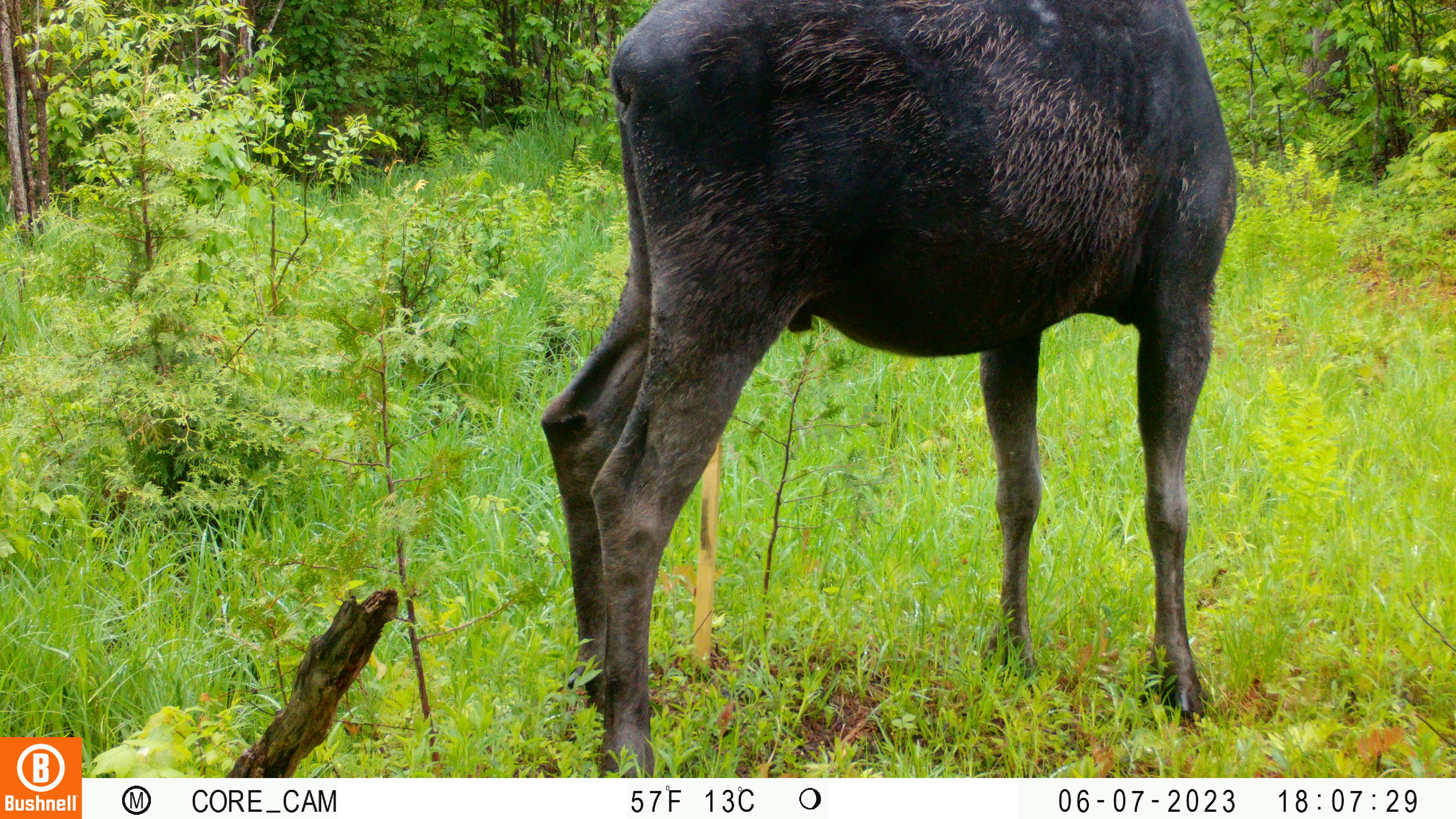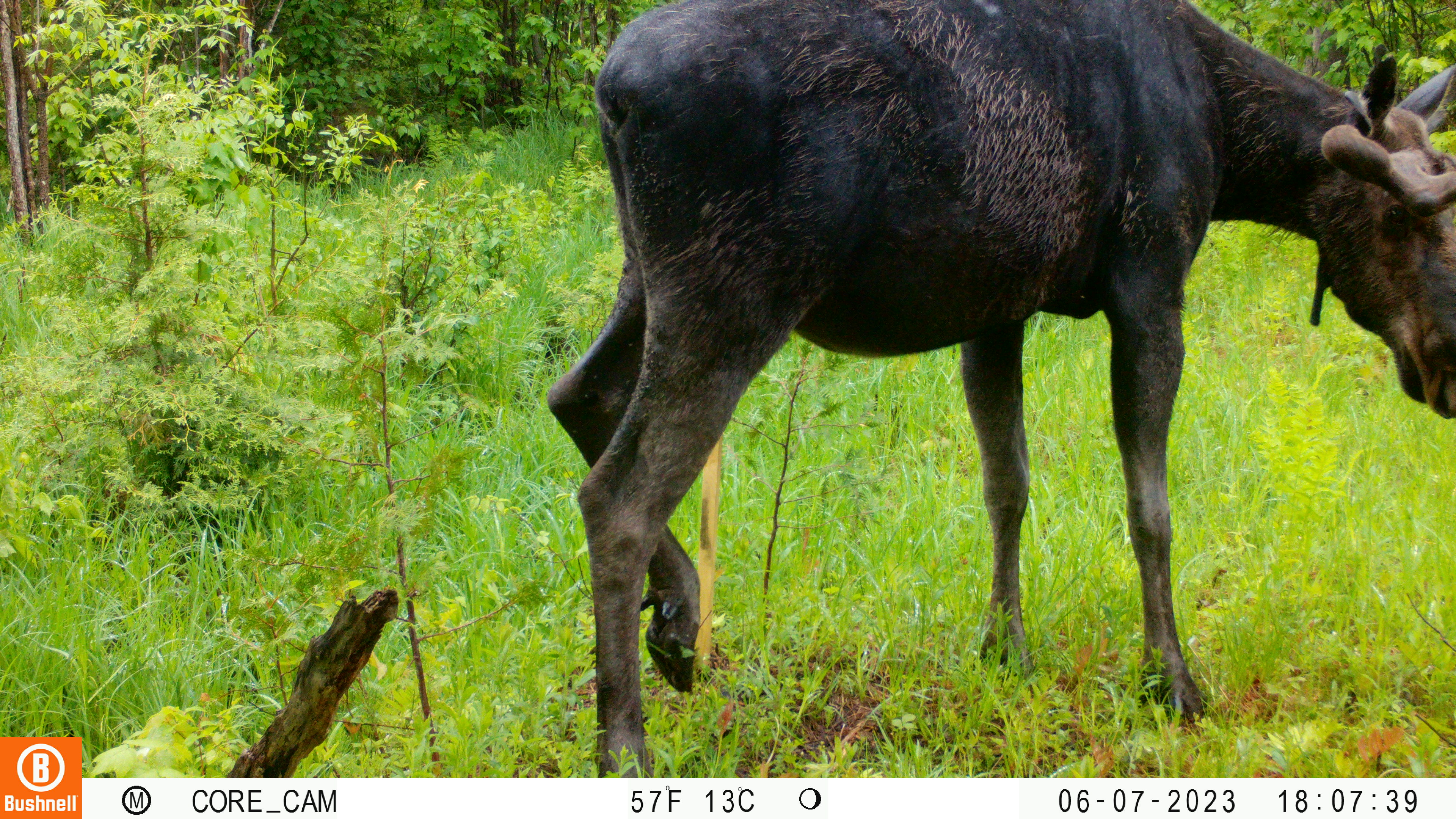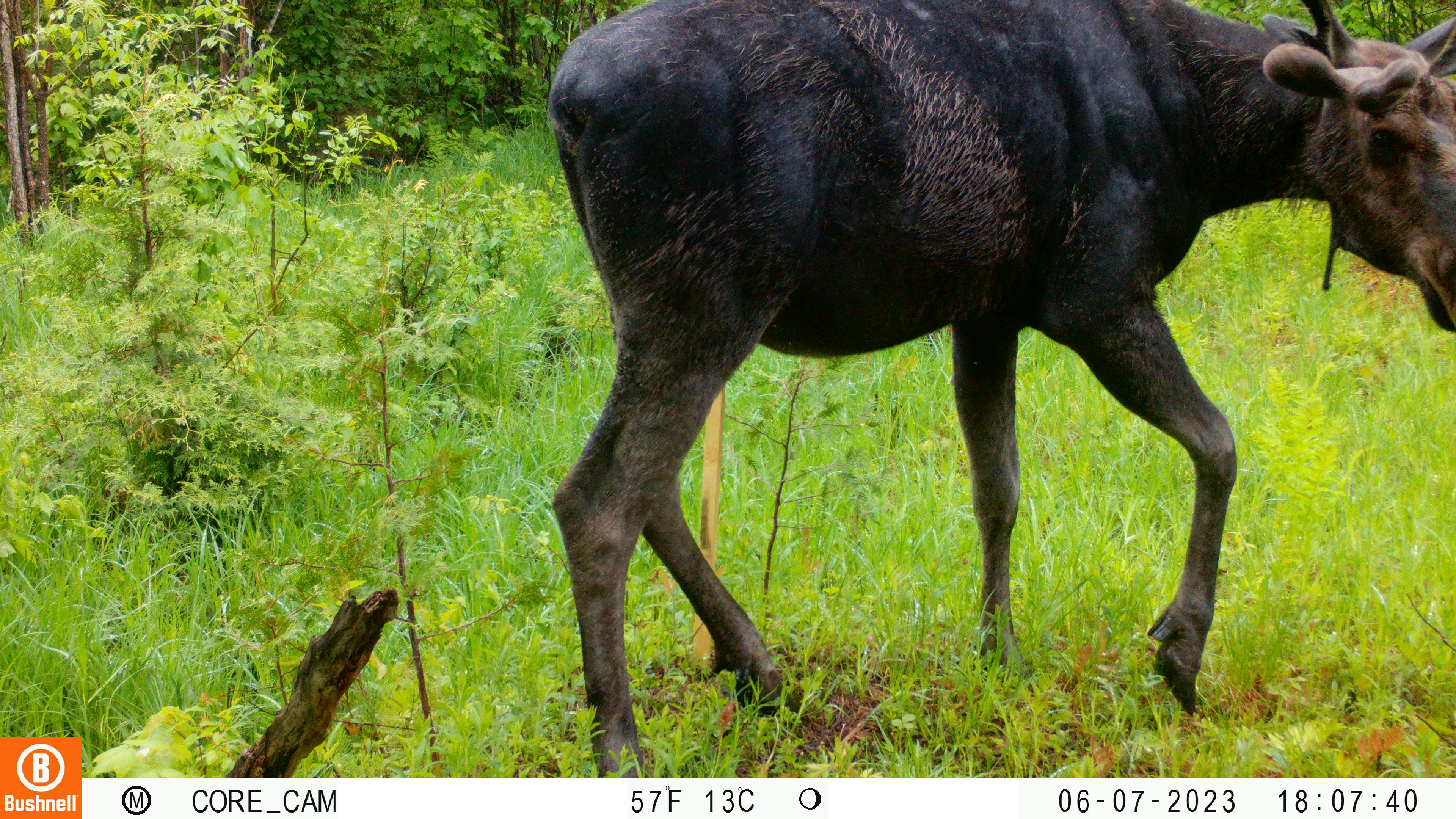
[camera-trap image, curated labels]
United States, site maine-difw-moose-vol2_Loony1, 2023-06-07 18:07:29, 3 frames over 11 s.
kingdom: Animalia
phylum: Chordata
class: Mammalia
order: Artiodactyla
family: Cervidae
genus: Alces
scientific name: Alces alces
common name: moose